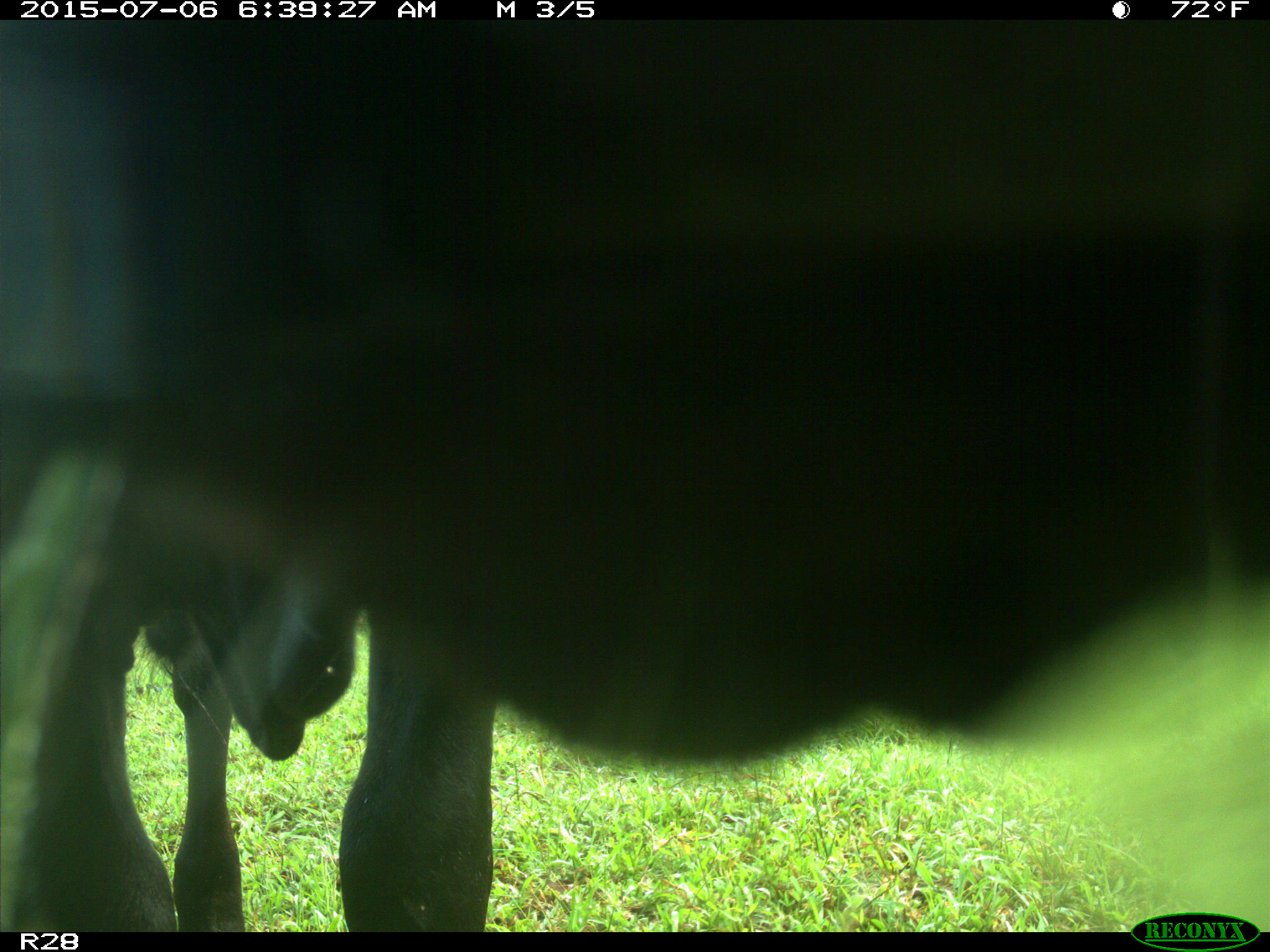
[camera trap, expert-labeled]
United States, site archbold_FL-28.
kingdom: Animalia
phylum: Chordata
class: Mammalia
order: Artiodactyla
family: Bovidae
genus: Bos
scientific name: Bos taurus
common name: domestic cow